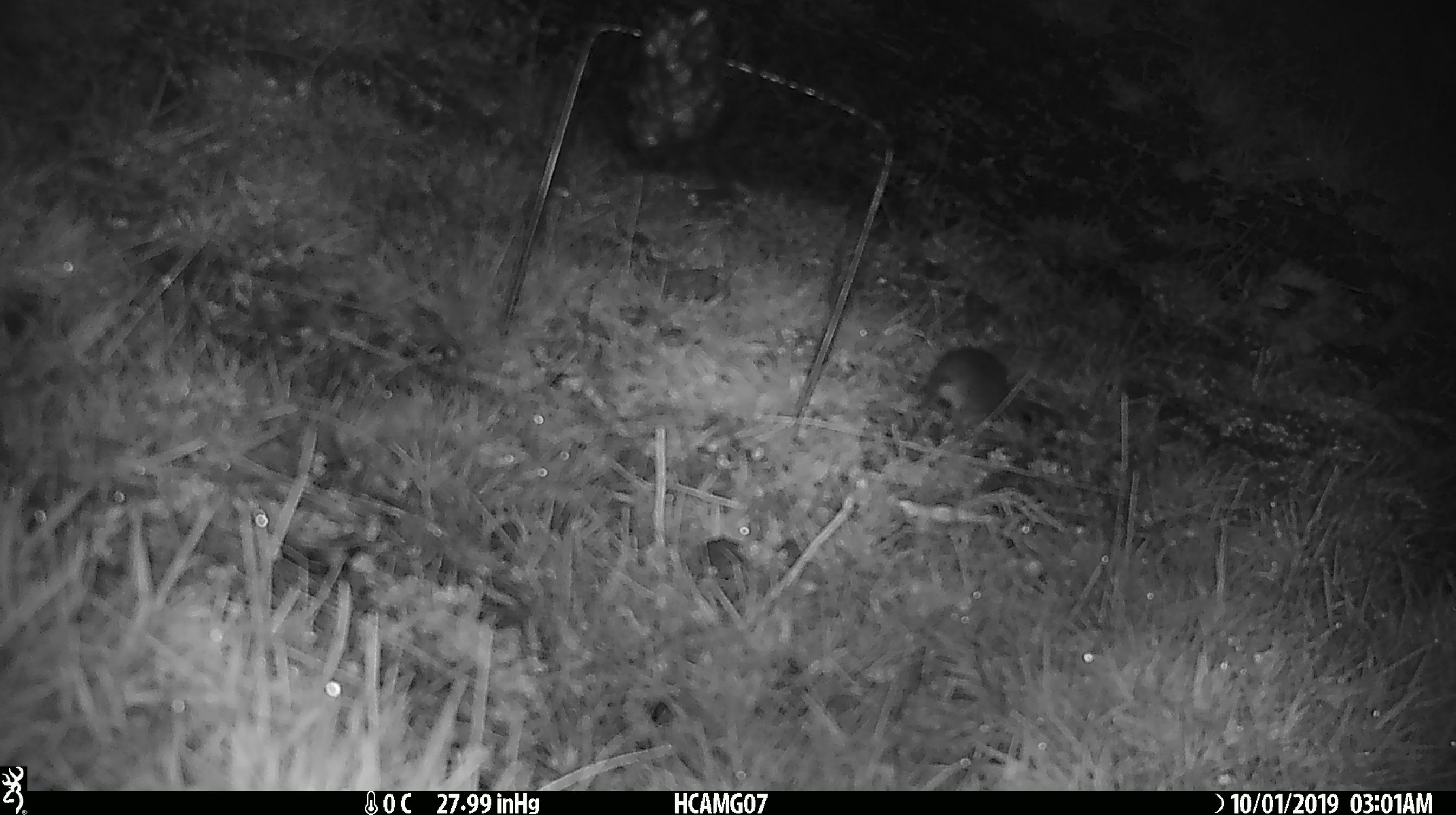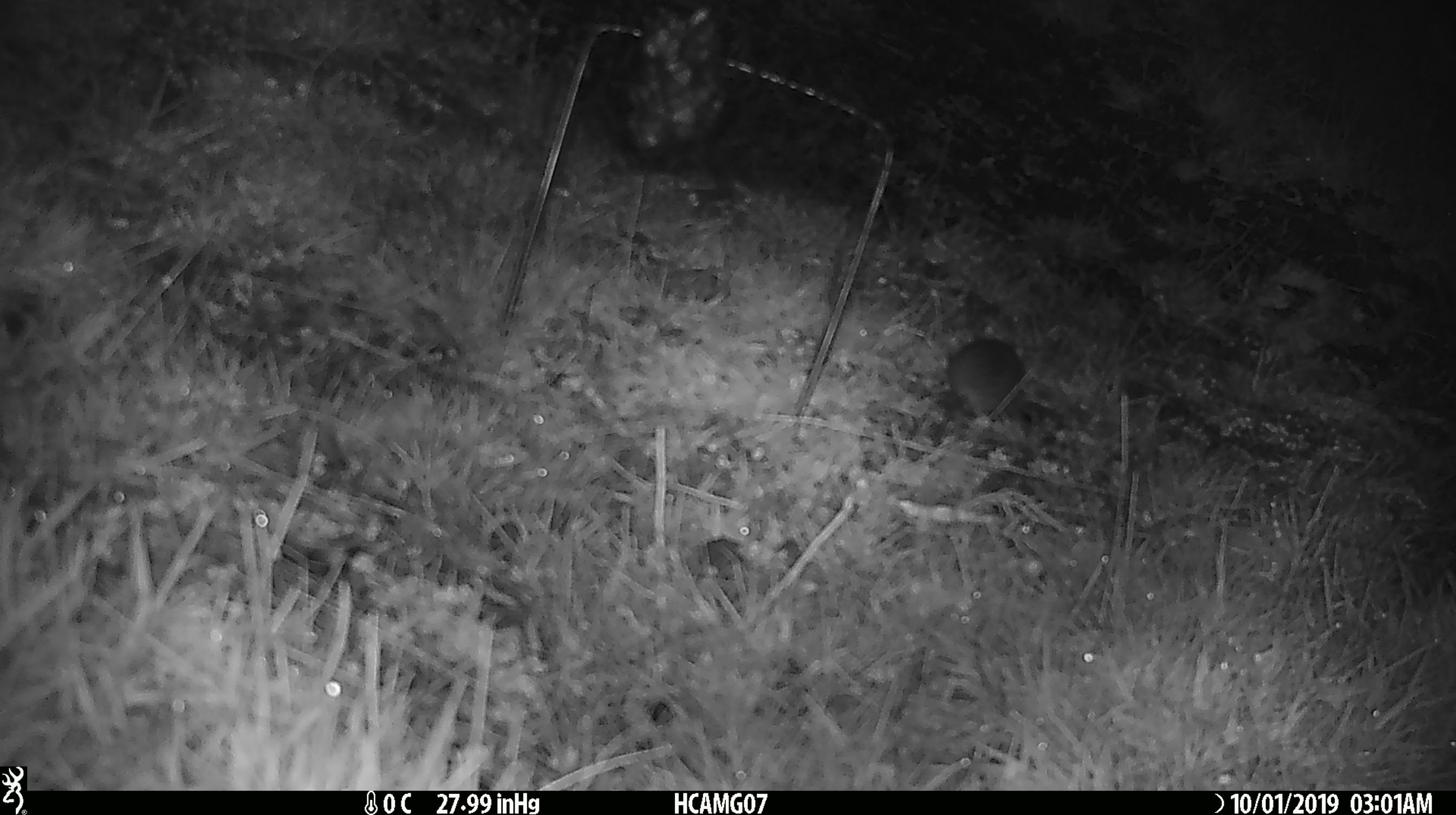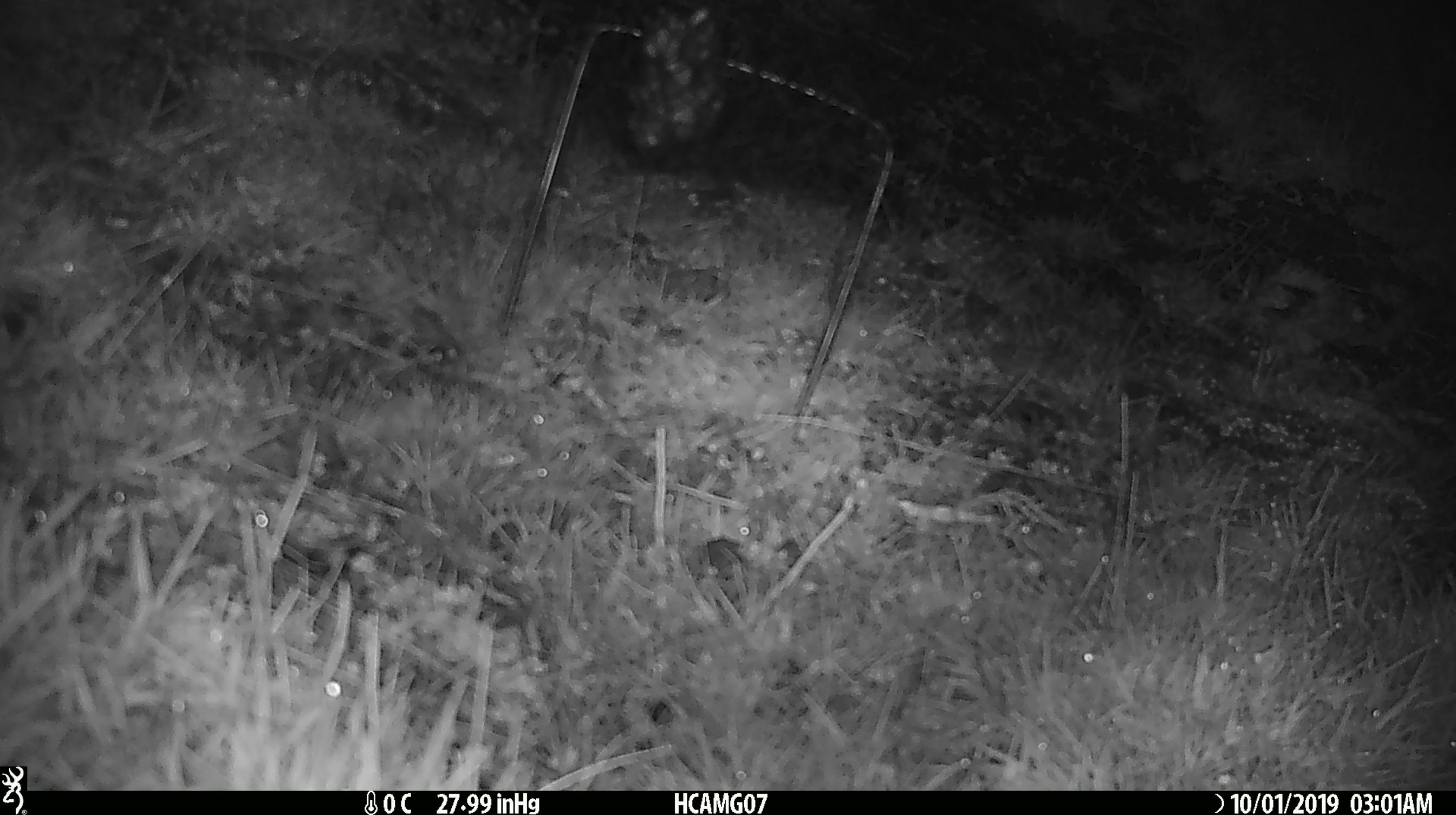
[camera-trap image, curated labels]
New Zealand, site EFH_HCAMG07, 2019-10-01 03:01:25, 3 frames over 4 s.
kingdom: Animalia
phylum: Chordata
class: Mammalia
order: Rodentia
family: Muridae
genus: Mus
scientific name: Mus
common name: mouse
Mouse (Mus).